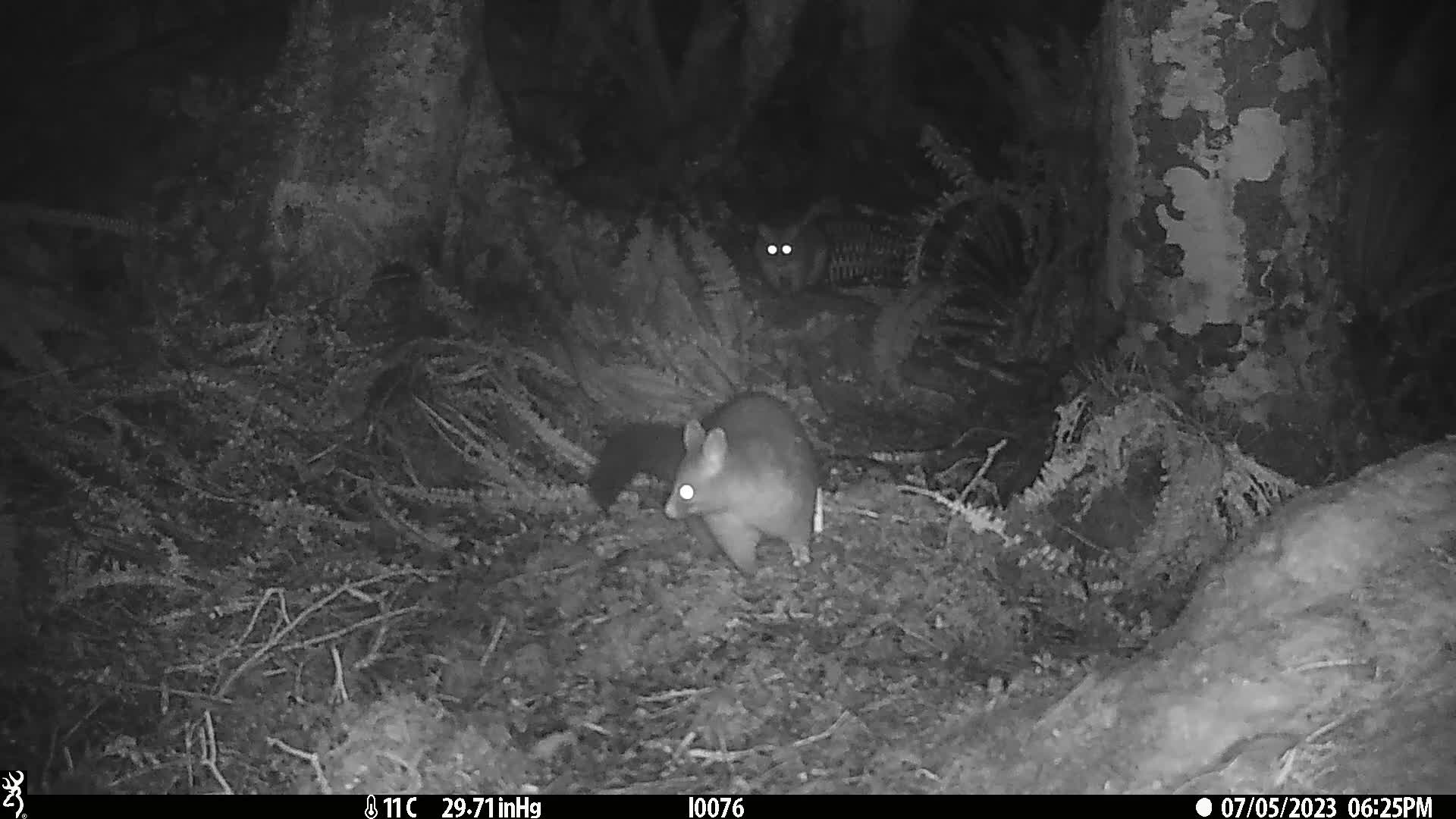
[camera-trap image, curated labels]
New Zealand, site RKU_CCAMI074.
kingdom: Animalia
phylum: Chordata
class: Mammalia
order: Diprotodontia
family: Phalangeridae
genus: Trichosurus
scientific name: Trichosurus vulpecula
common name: common brushtail possum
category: possum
Possum (common brushtail possum) (Trichosurus vulpecula).